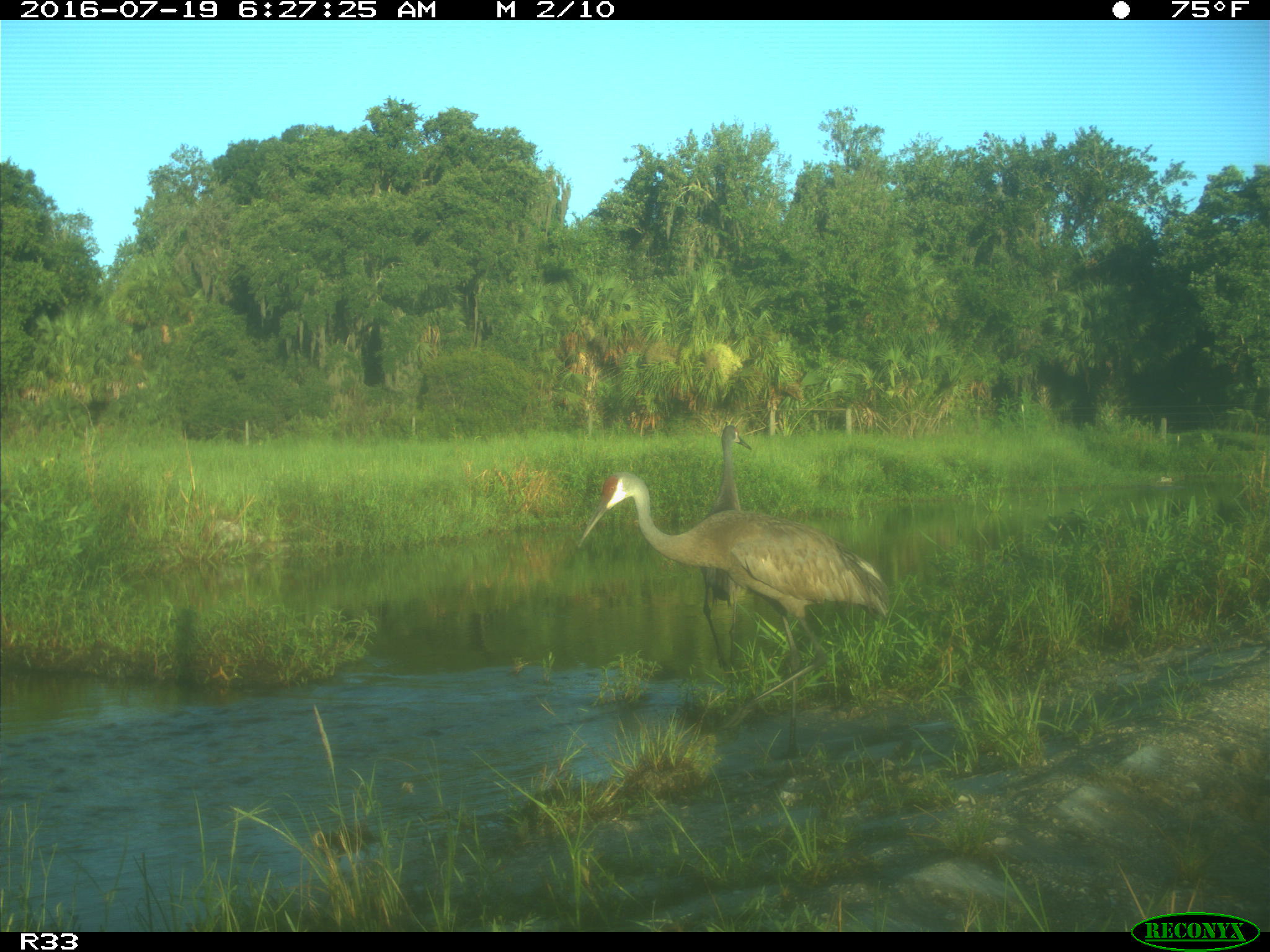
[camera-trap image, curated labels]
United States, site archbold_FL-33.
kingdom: Animalia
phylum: Chordata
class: Aves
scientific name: Aves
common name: birds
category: unidentified bird